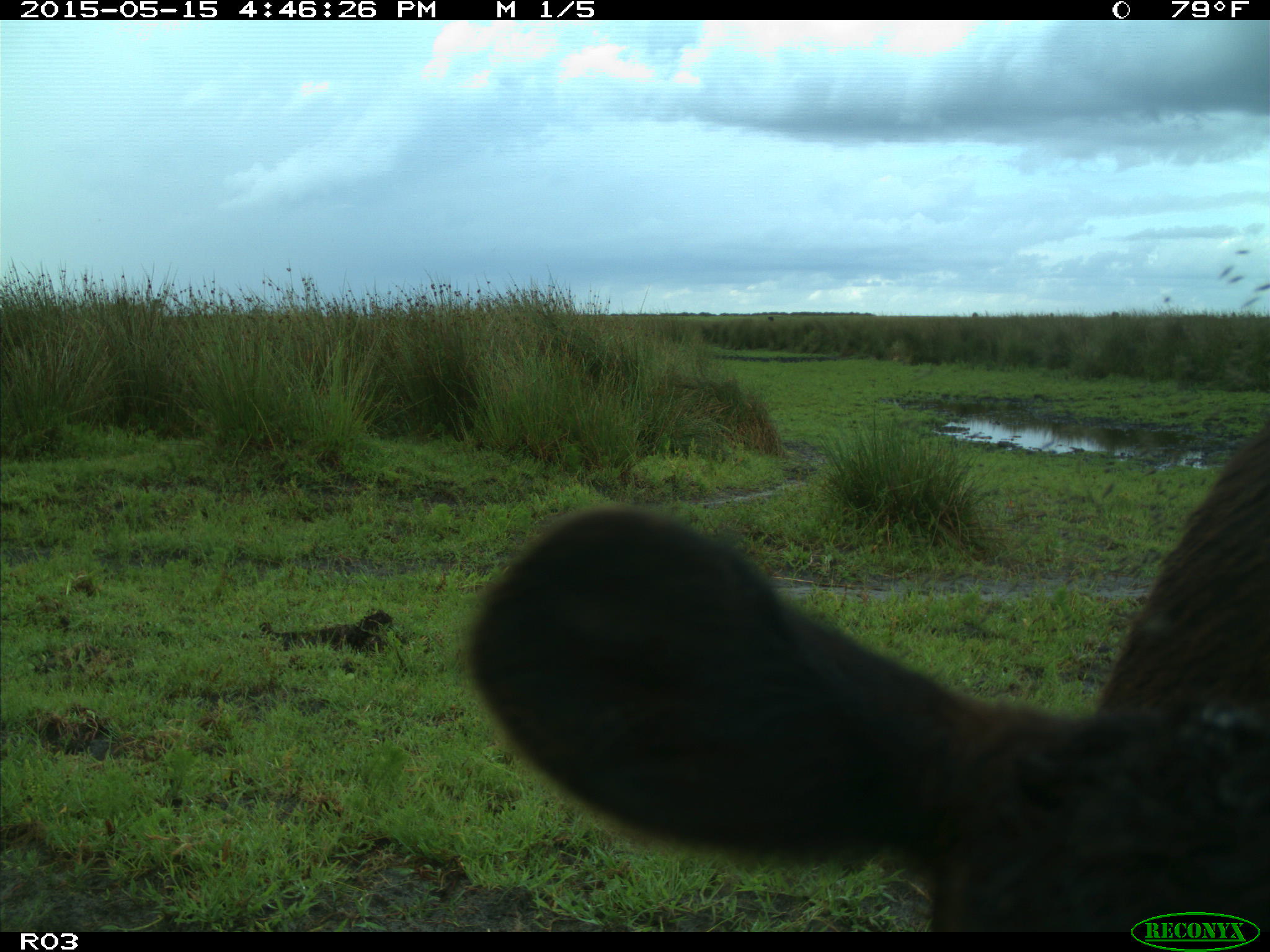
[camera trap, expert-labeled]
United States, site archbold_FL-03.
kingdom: Animalia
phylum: Chordata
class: Mammalia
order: Artiodactyla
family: Bovidae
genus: Bos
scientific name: Bos taurus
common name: domestic cow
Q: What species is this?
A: Bos taurus (domestic cow).